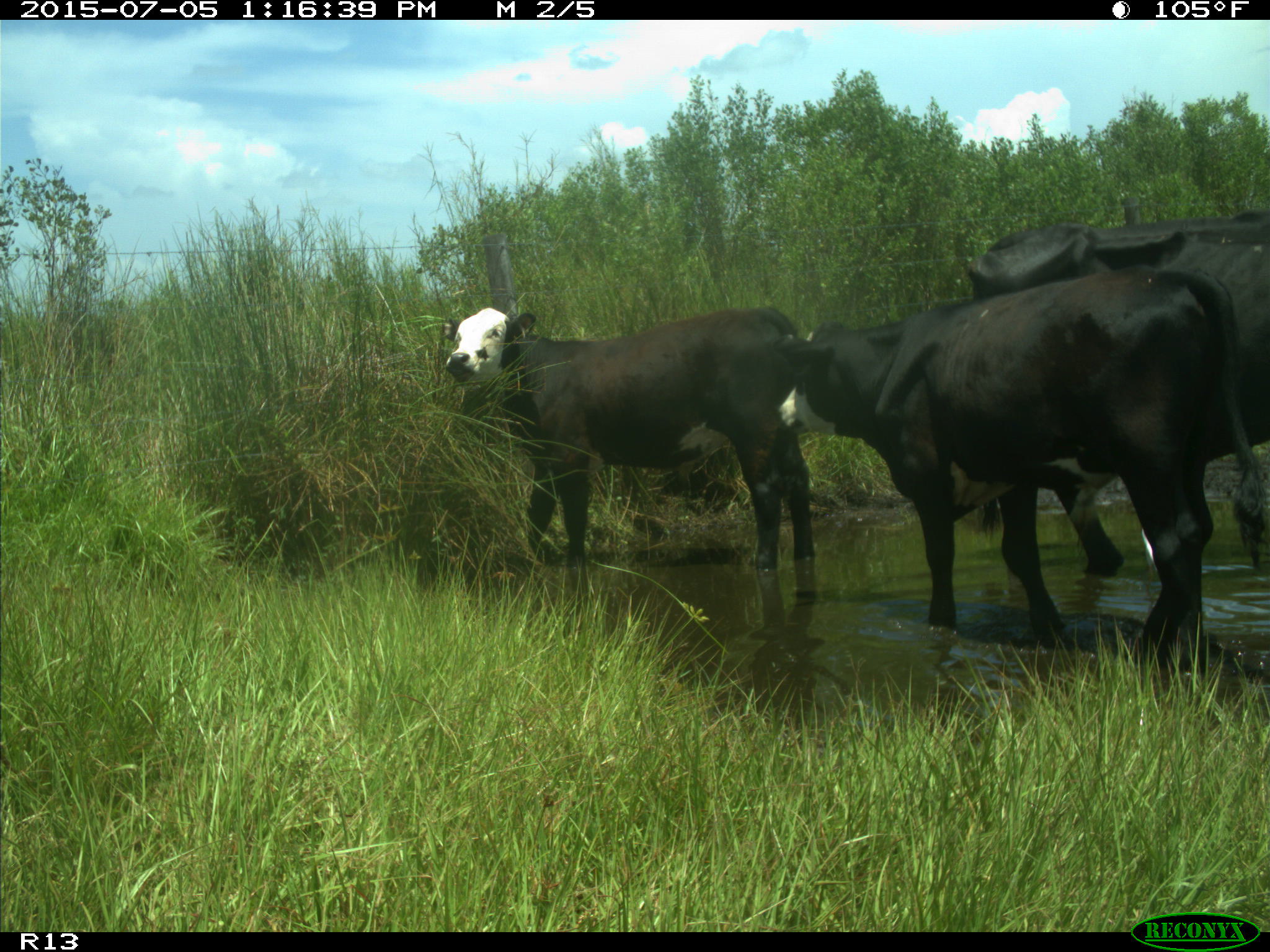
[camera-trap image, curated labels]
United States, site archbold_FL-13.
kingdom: Animalia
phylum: Chordata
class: Mammalia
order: Artiodactyla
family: Bovidae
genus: Bos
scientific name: Bos taurus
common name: domestic cow